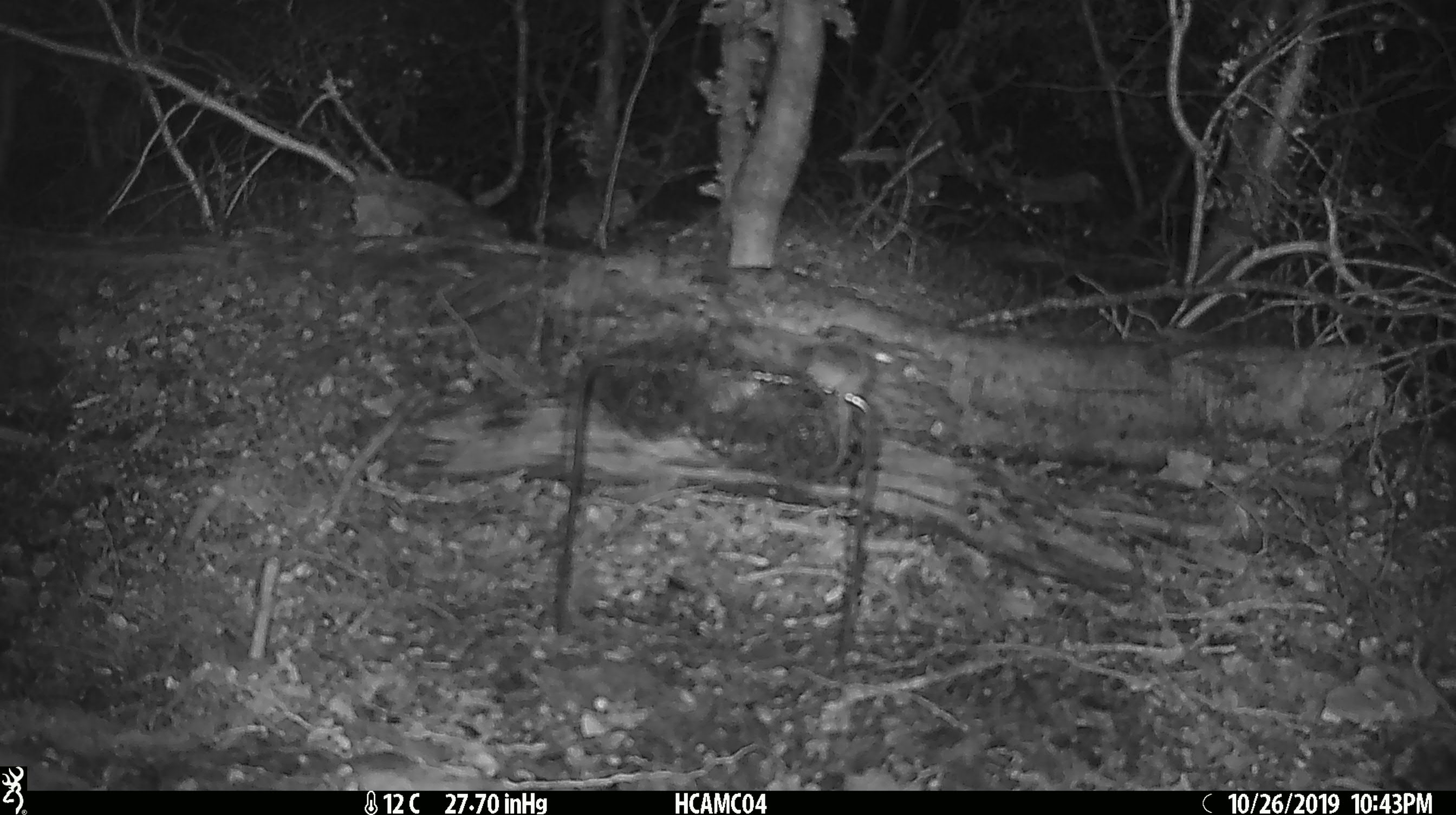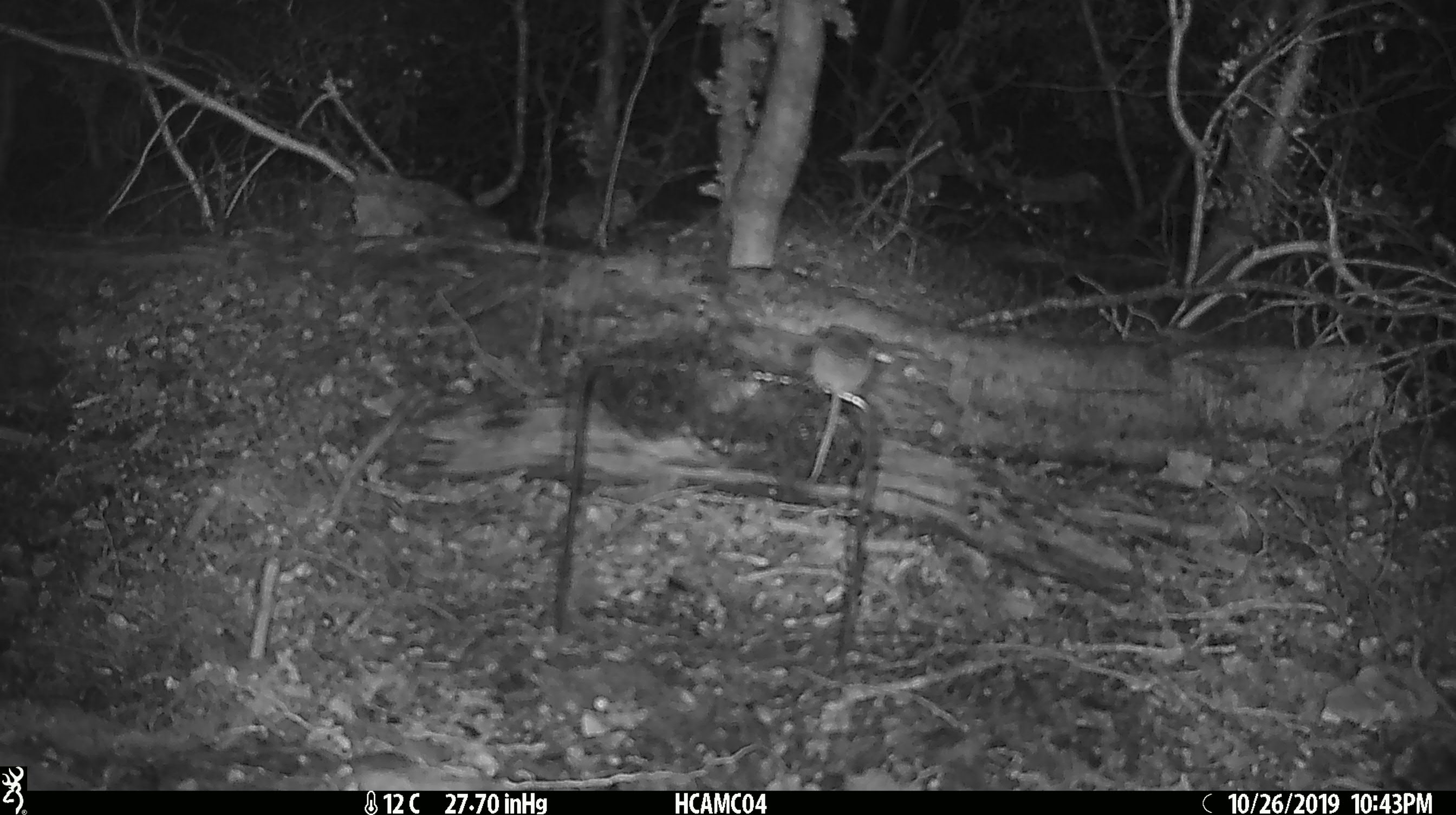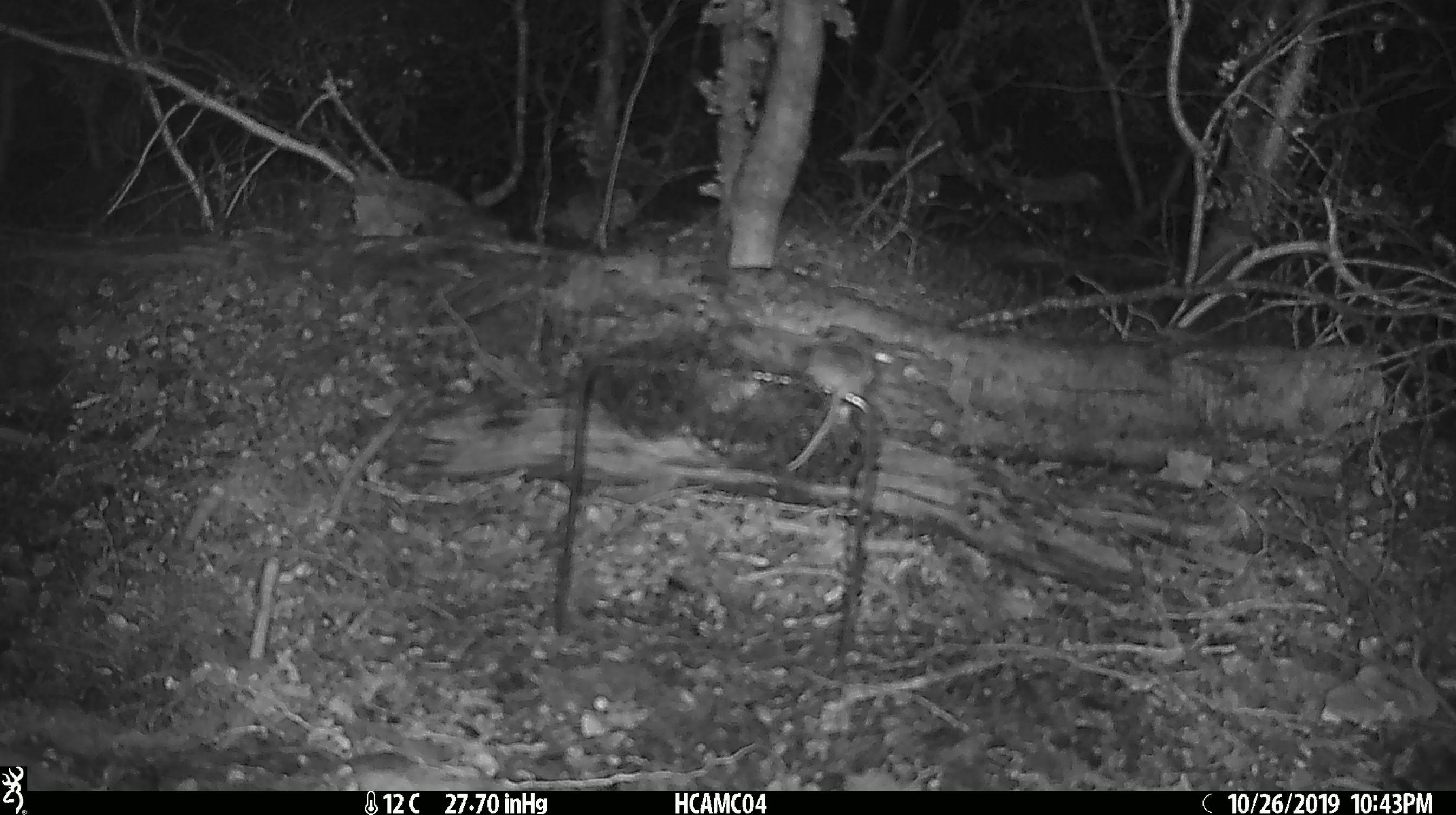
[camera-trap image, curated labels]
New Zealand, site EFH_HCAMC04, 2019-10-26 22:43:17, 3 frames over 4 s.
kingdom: Animalia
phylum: Chordata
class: Mammalia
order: Rodentia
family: Muridae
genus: Mus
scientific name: Mus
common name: mouse